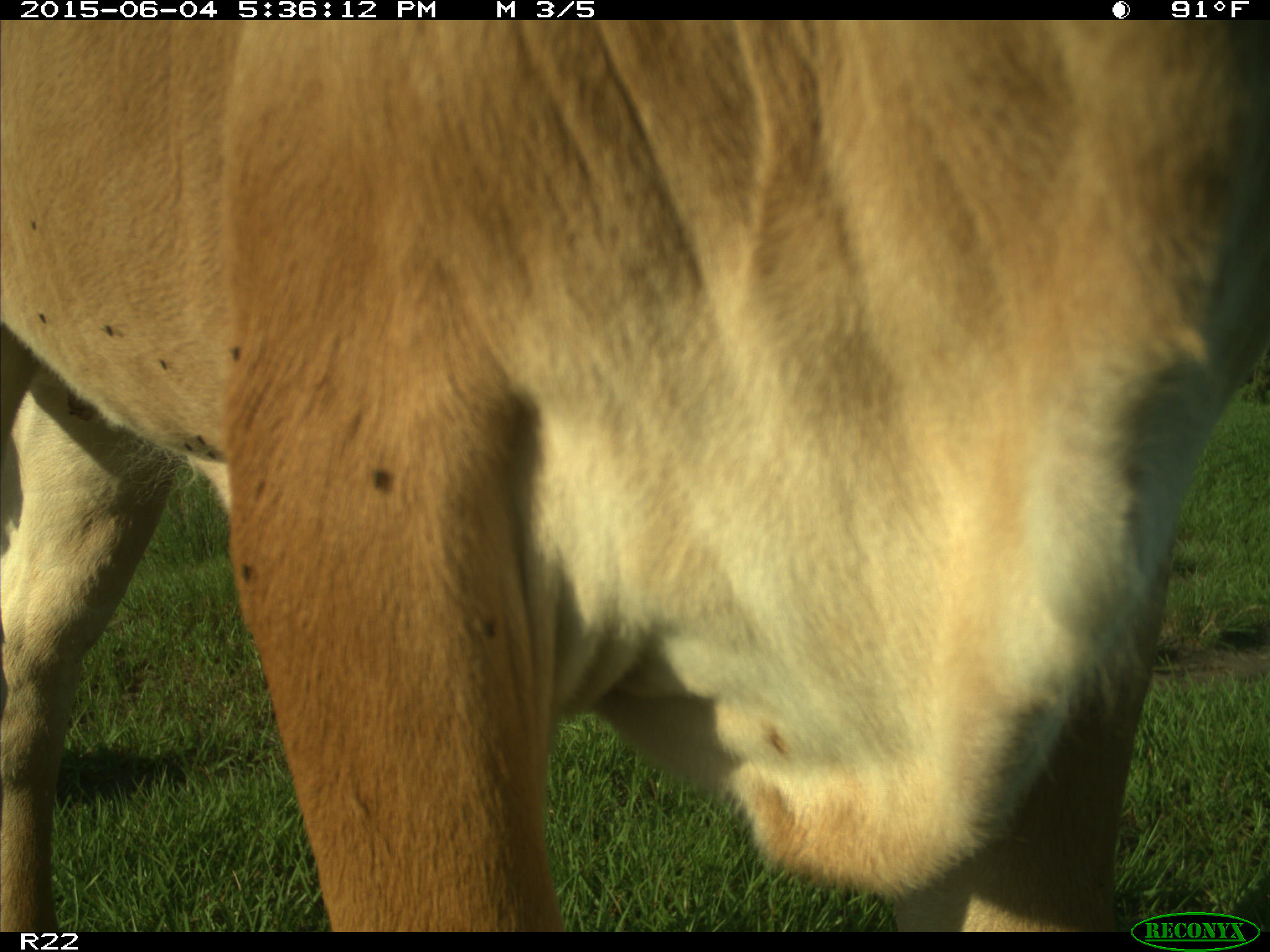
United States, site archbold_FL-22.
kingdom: Animalia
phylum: Chordata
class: Mammalia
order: Artiodactyla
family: Bovidae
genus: Bos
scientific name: Bos taurus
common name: domestic cow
Bos taurus (domestic cow).